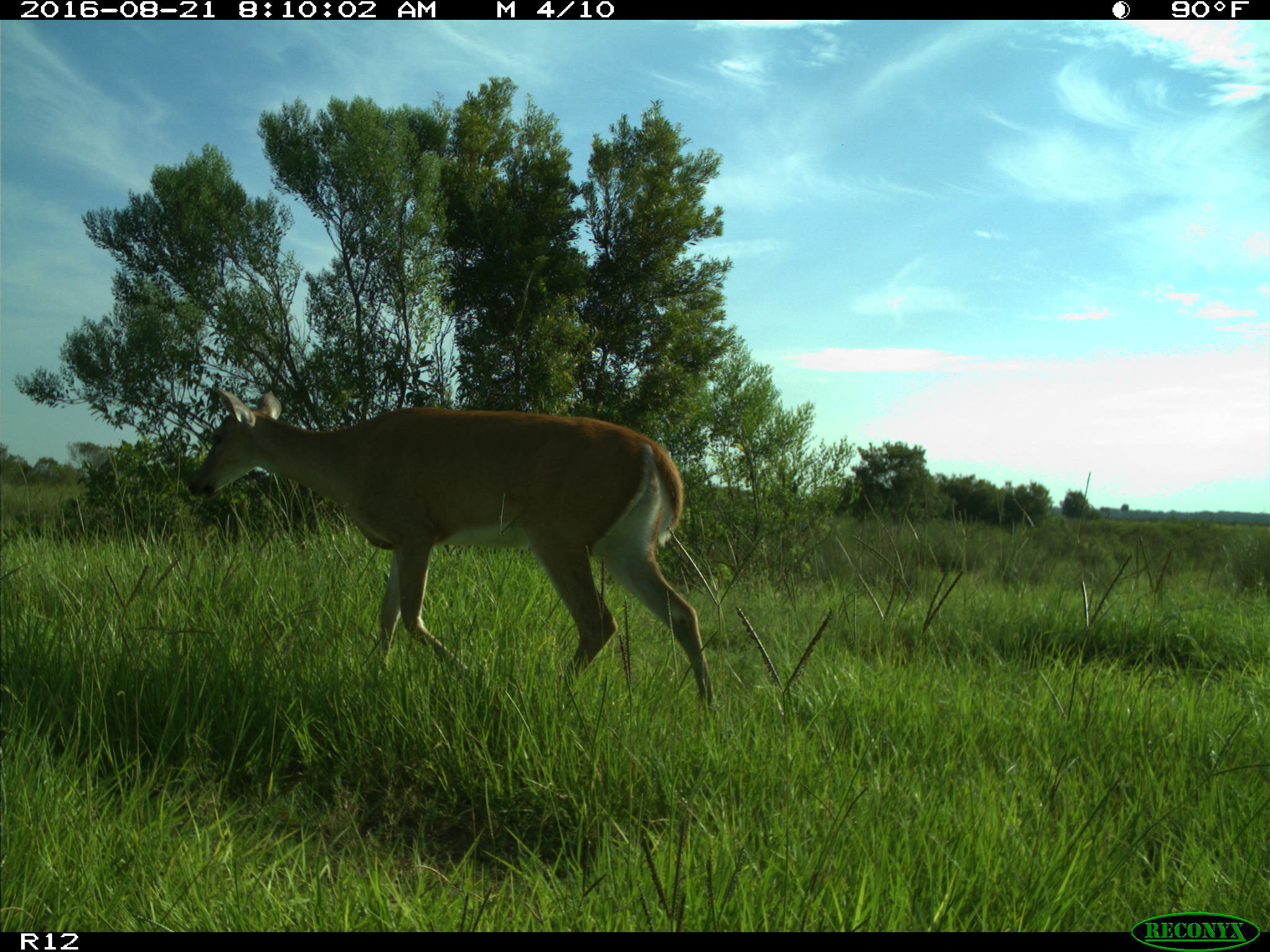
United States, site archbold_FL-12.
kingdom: Animalia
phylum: Chordata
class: Mammalia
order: Artiodactyla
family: Cervidae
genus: Odocoileus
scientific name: Odocoileus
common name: deer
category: unidentified deer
Unidentified deer (deer) (Odocoileus).